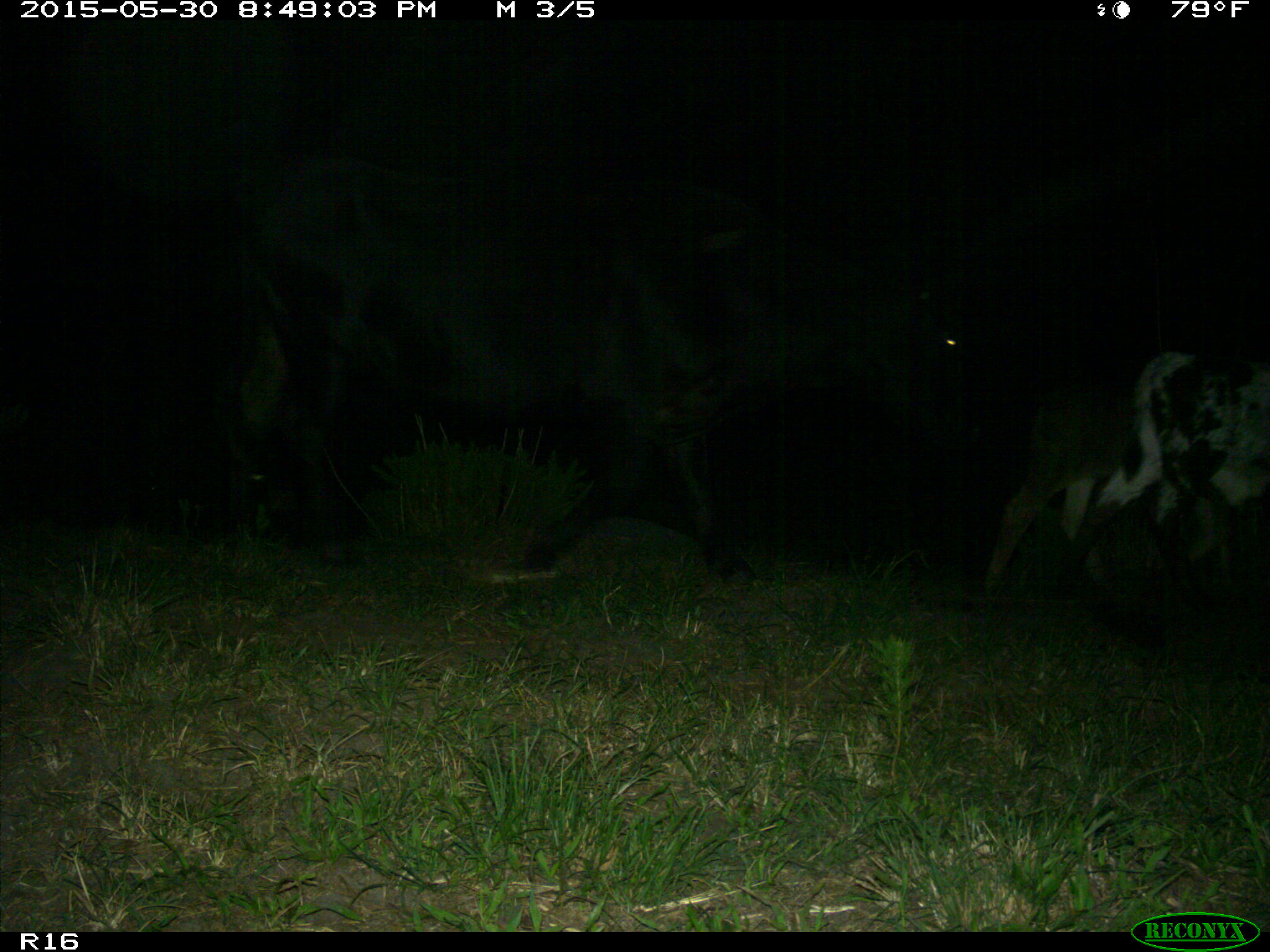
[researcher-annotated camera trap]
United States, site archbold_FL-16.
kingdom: Animalia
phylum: Chordata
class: Mammalia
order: Artiodactyla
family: Bovidae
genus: Bos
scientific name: Bos taurus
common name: domestic cow